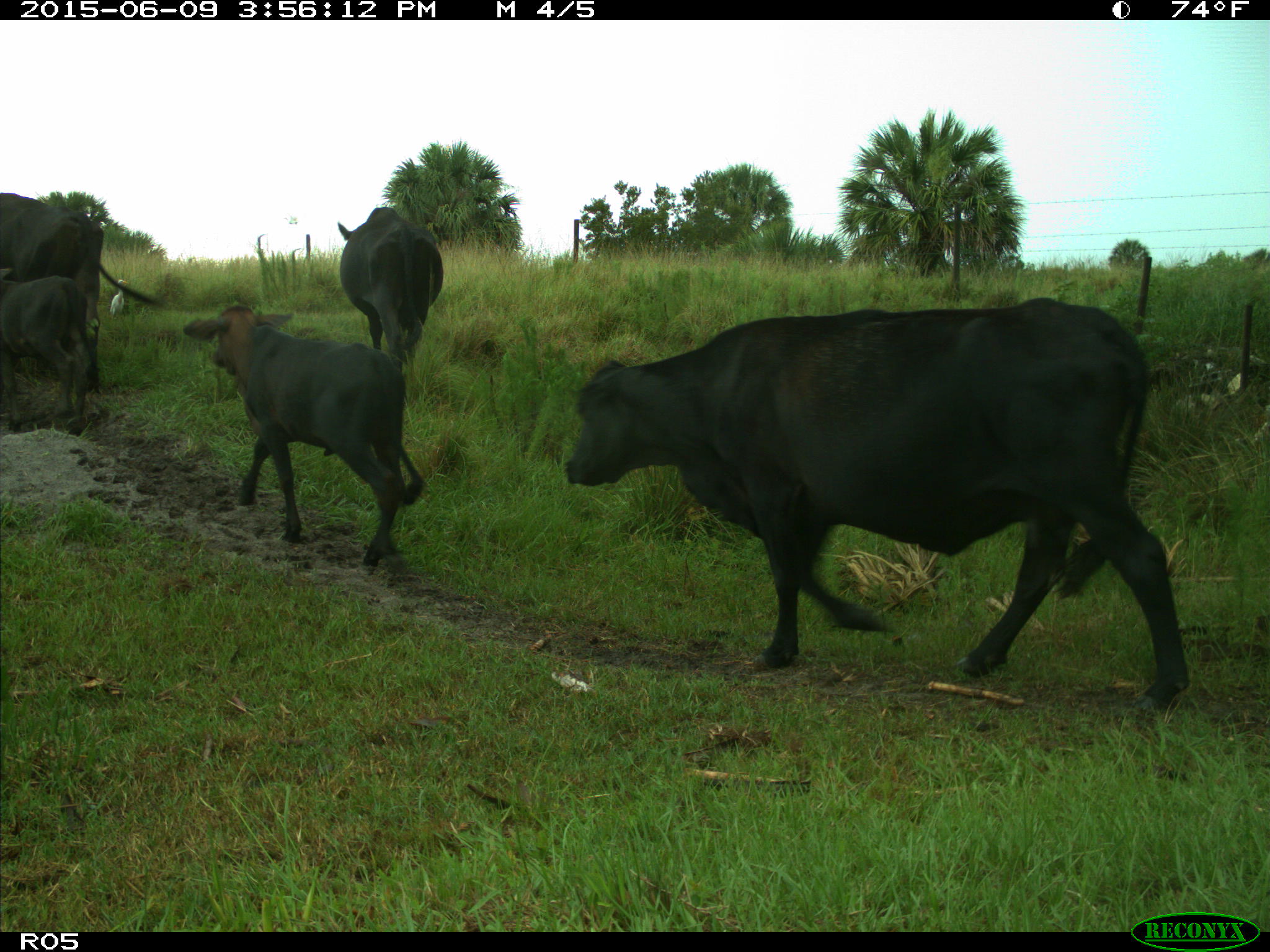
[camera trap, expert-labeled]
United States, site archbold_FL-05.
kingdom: Animalia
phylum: Chordata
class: Mammalia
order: Artiodactyla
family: Bovidae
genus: Bos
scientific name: Bos taurus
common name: domestic cow